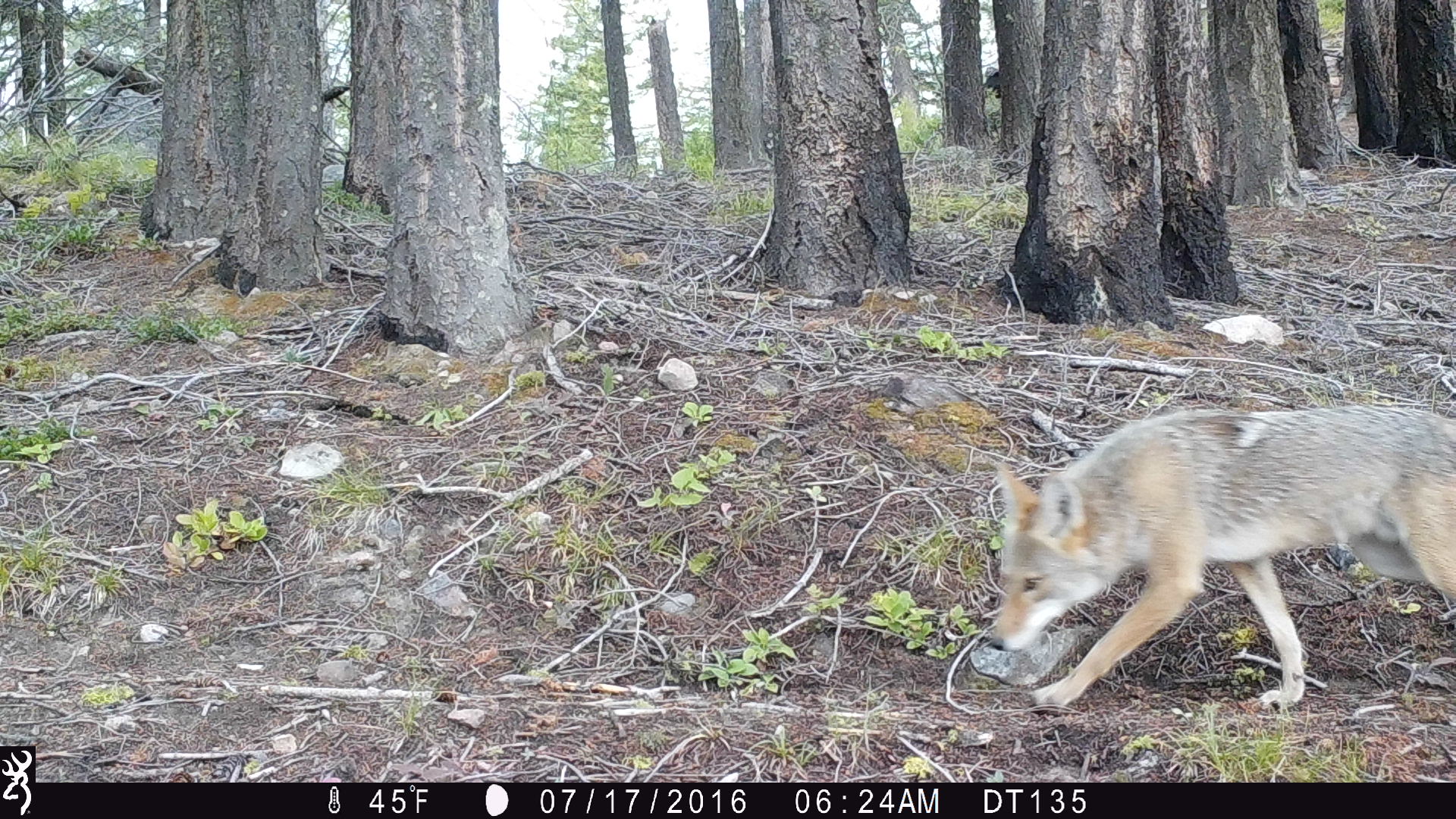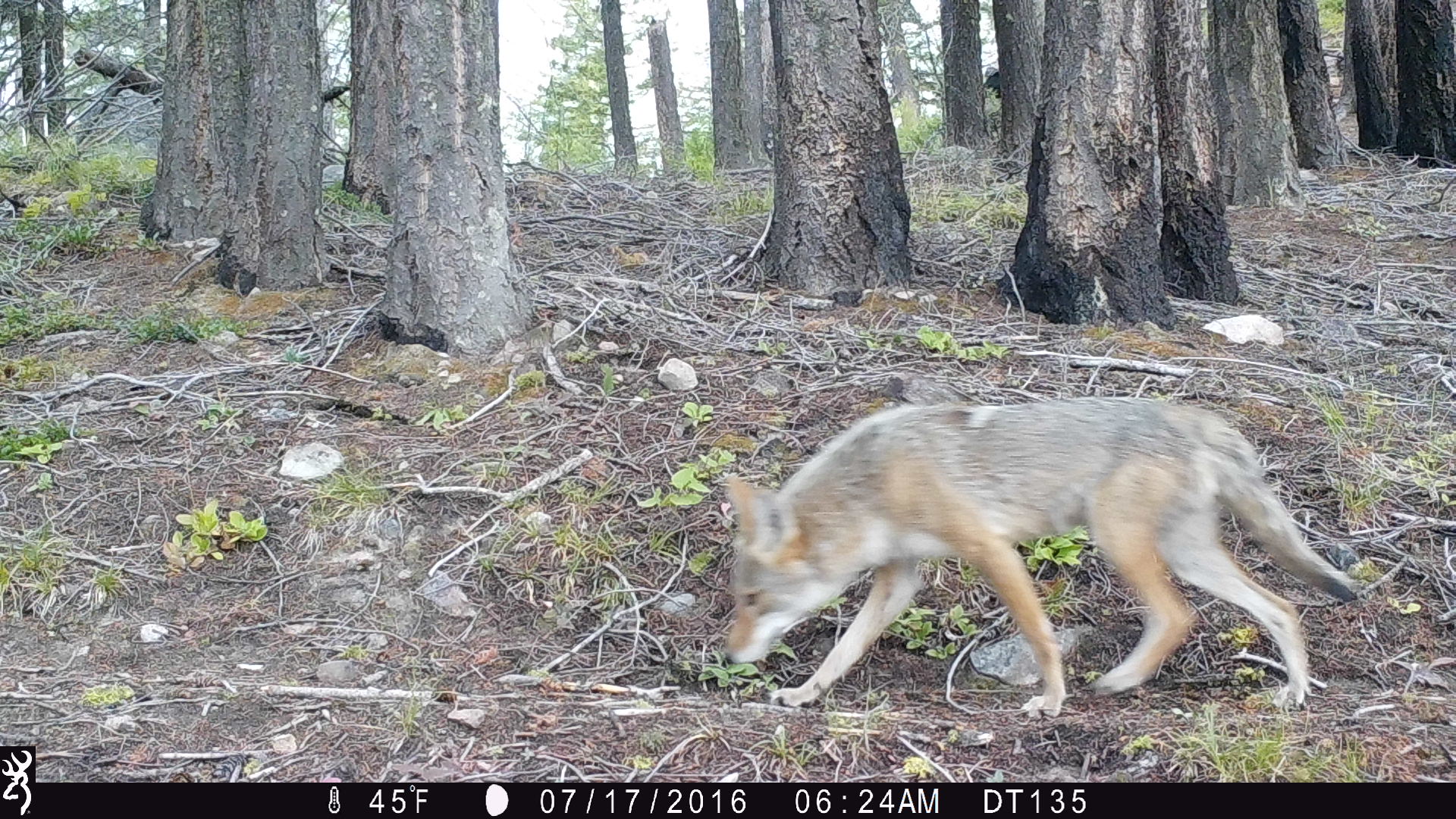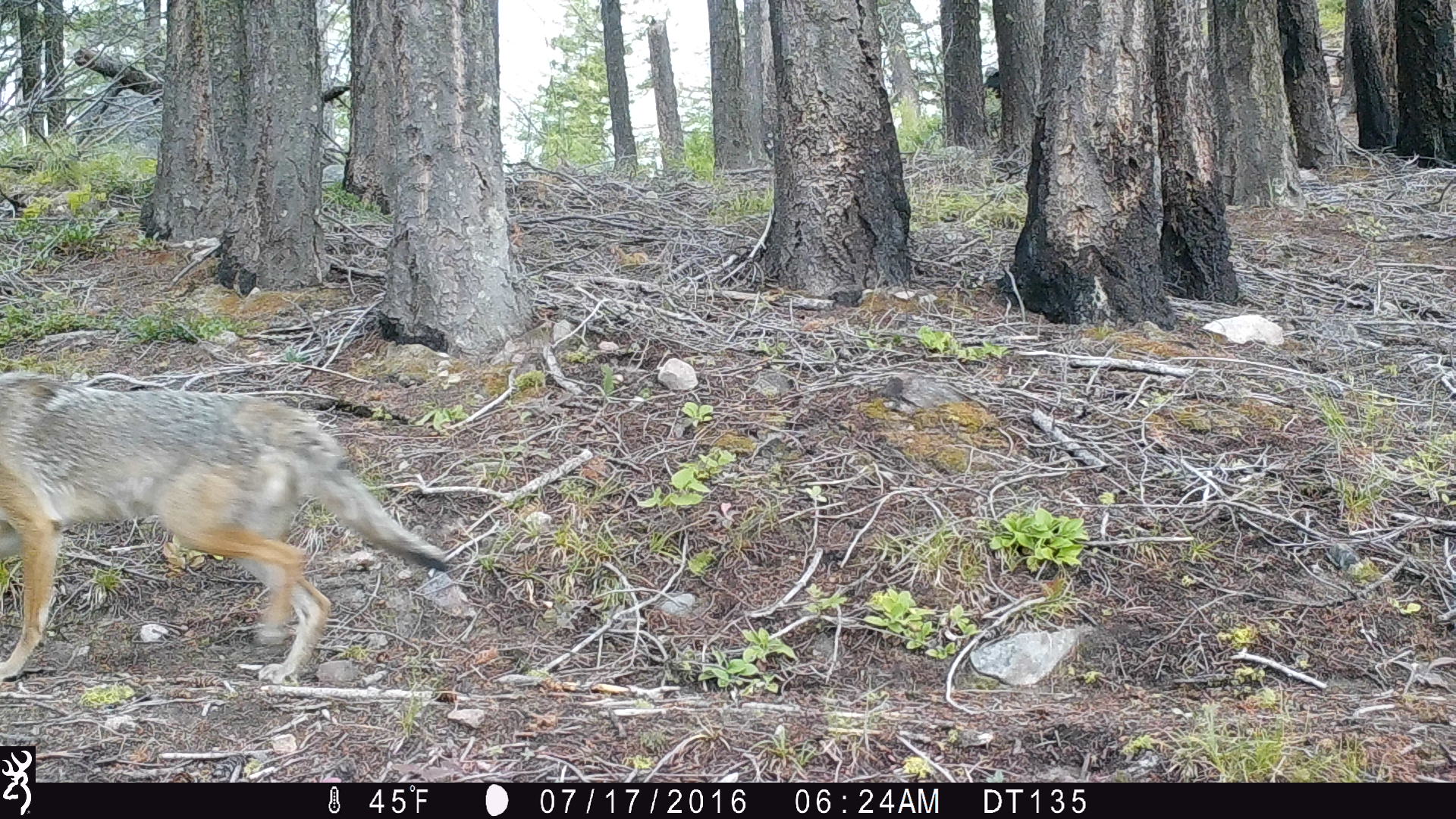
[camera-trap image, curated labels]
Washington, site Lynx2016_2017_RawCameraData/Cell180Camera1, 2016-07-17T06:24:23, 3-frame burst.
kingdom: Animalia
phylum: Chordata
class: Mammalia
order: Carnivora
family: Canidae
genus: Canis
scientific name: Canis latrans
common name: coyote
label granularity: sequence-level